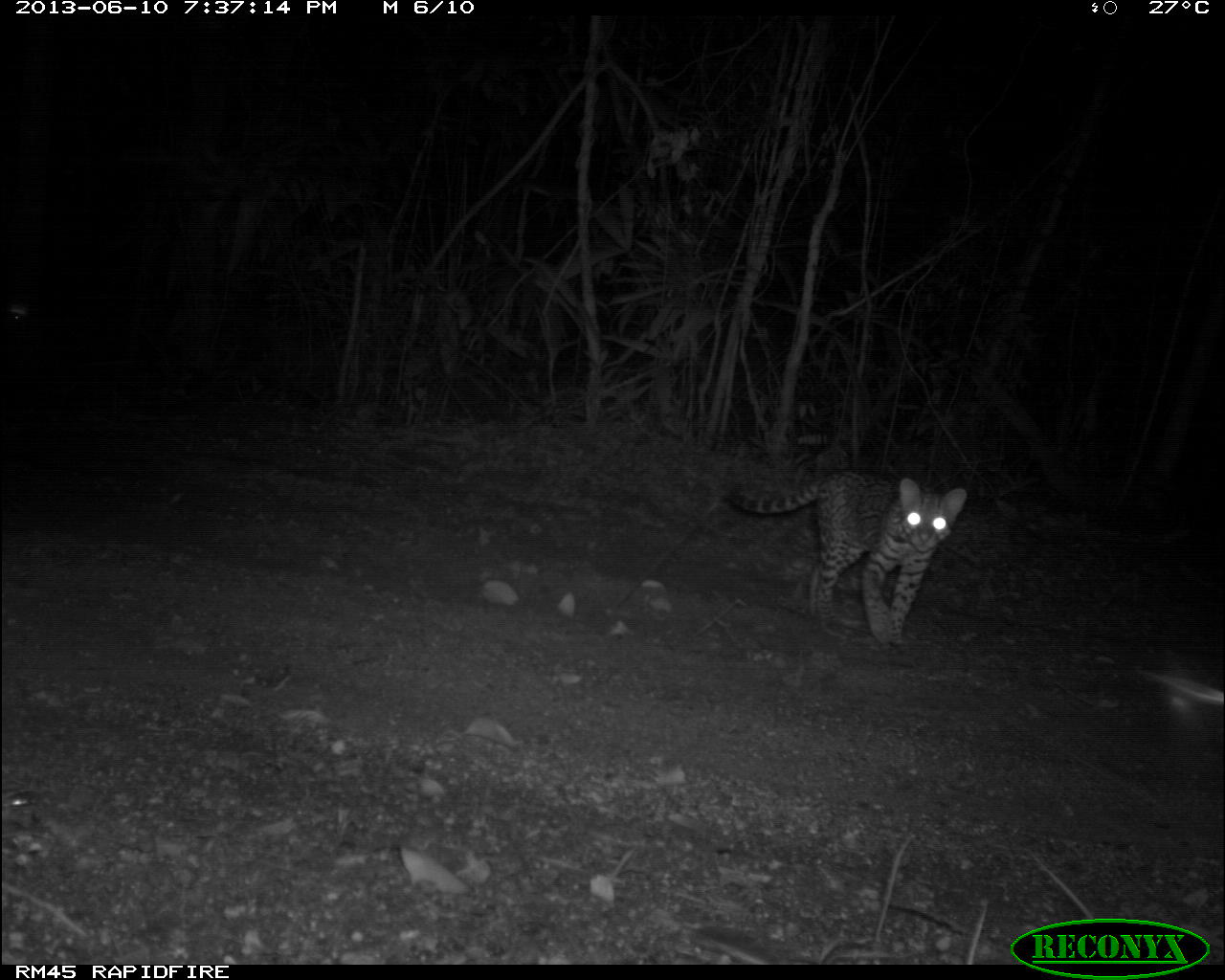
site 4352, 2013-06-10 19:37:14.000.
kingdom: Animalia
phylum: Chordata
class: Mammalia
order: Carnivora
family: Felidae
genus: Leopardus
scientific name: Leopardus pardalis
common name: ocelot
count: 1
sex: female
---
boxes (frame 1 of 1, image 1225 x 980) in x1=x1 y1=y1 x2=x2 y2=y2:
leopardus pardalis: x1=725 y1=473 x2=966 y2=646